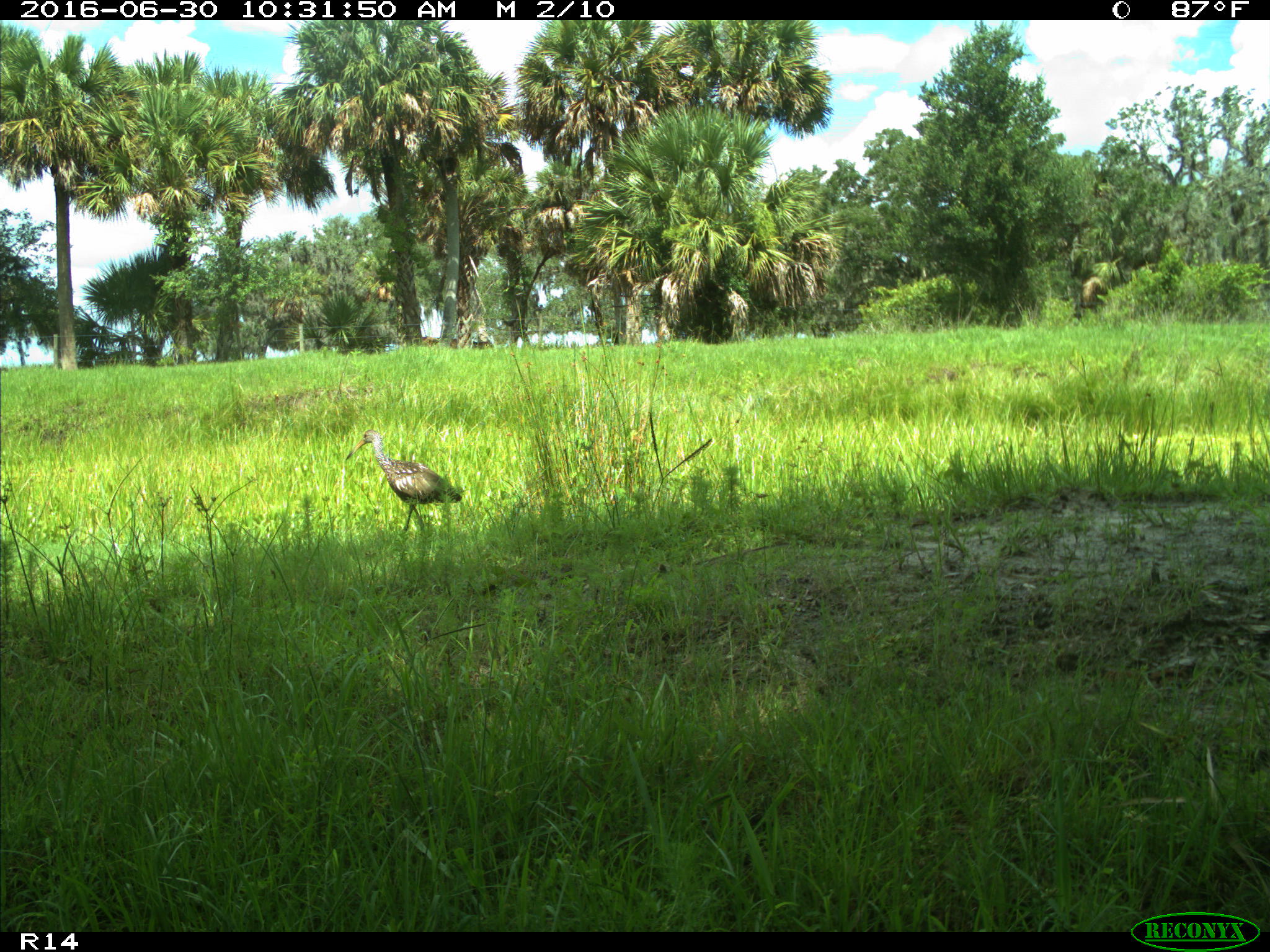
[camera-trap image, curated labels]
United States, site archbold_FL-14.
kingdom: Animalia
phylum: Chordata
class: Aves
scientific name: Aves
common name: birds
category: unidentified bird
Unidentified bird (birds) (Aves).